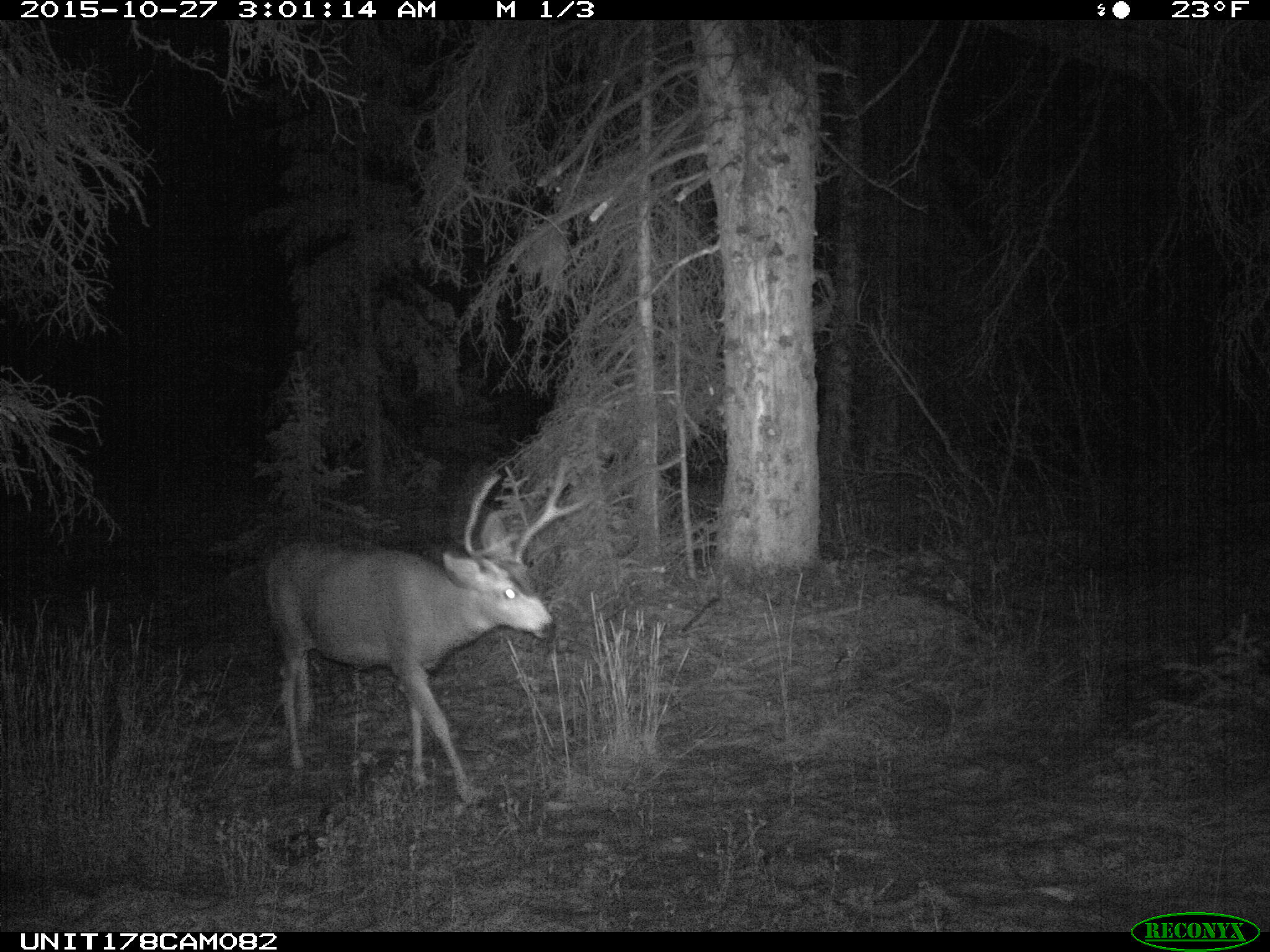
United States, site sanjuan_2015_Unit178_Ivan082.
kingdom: Animalia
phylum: Chordata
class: Mammalia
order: Artiodactyla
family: Cervidae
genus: Odocoileus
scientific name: Odocoileus hemionus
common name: mule deer